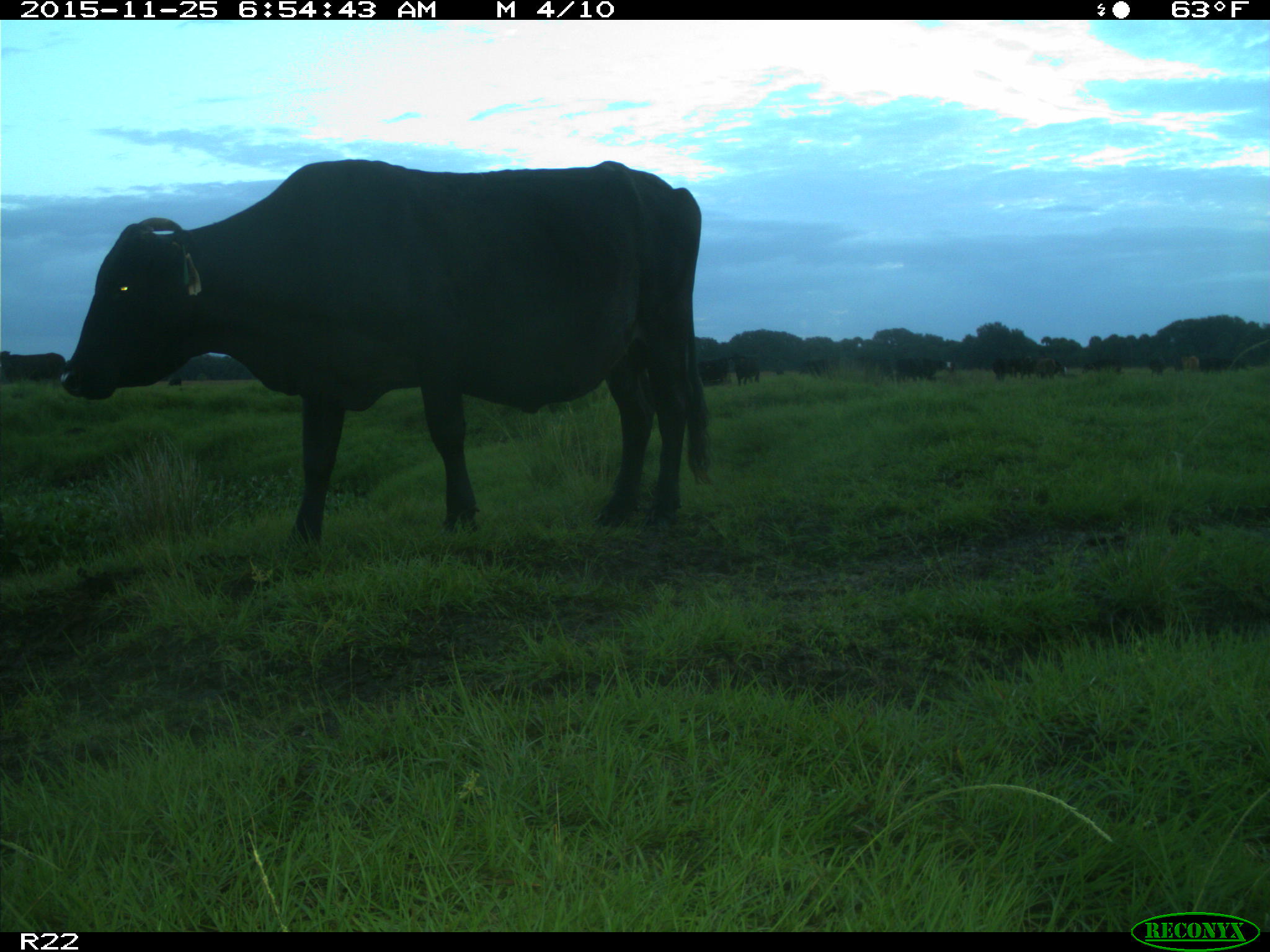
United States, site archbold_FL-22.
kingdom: Animalia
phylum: Chordata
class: Mammalia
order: Artiodactyla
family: Bovidae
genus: Bos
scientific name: Bos taurus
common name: domestic cow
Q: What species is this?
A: Bos taurus (domestic cow).